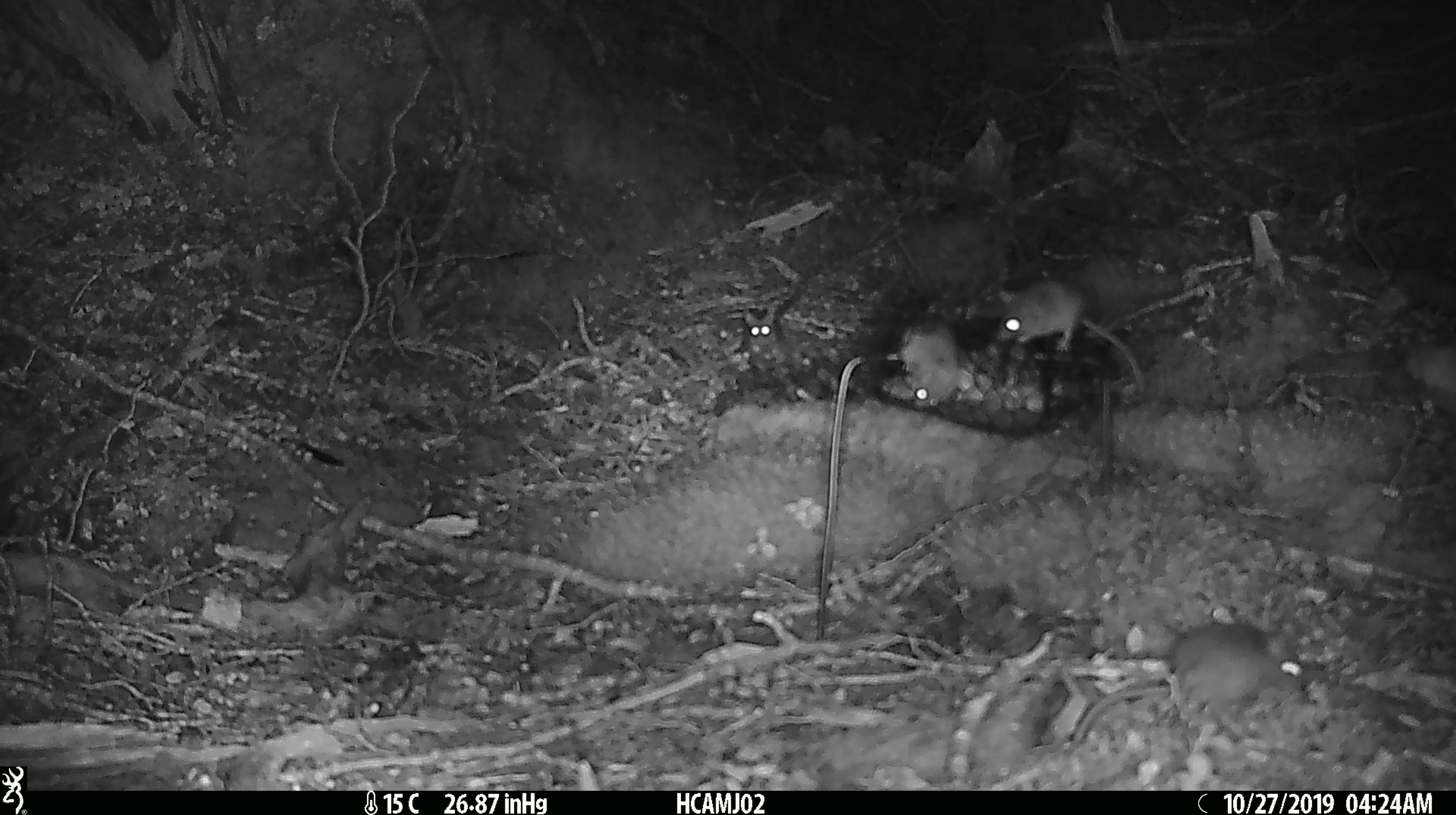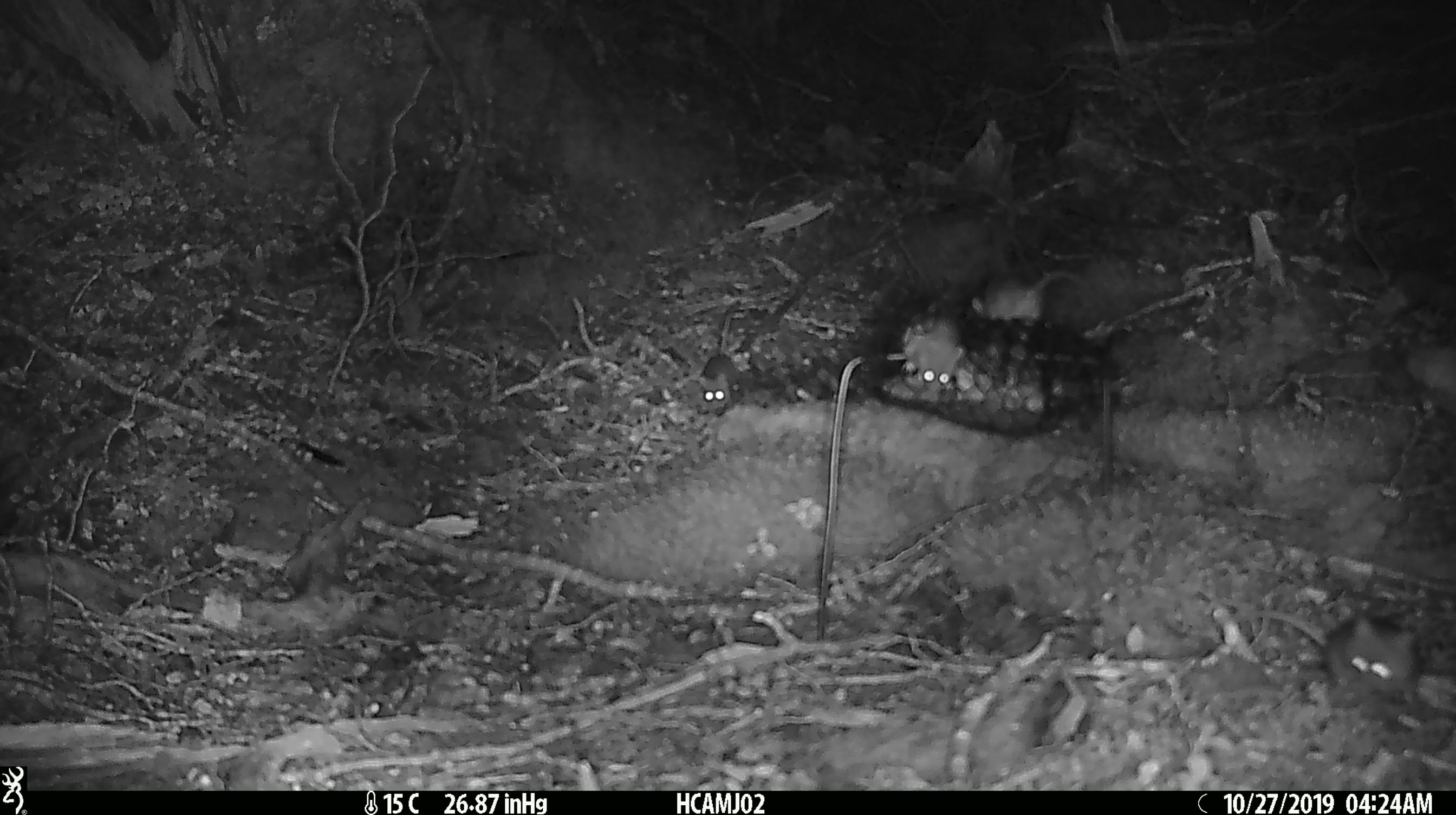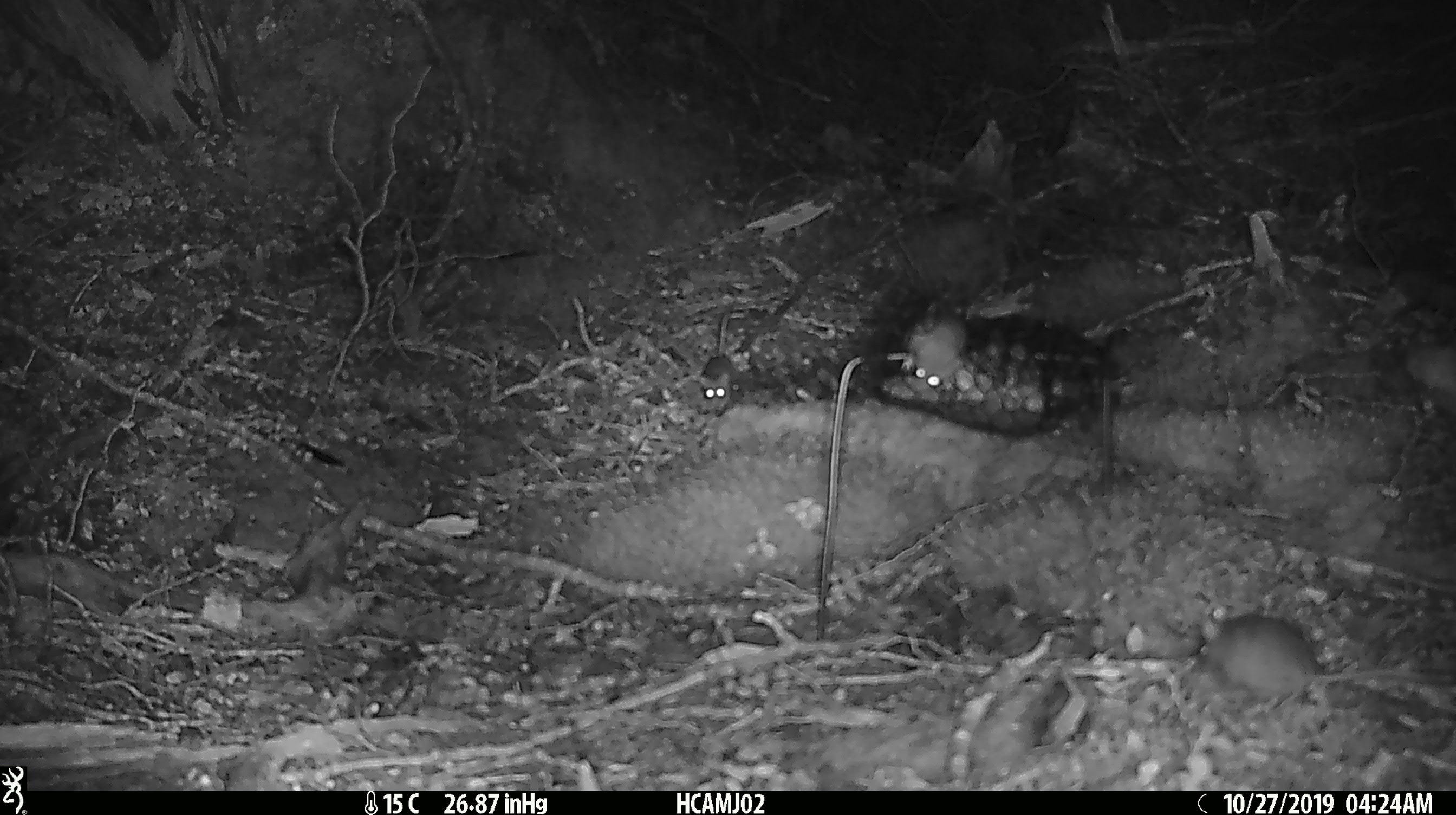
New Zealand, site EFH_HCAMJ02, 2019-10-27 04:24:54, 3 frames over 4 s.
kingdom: Animalia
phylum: Chordata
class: Mammalia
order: Rodentia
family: Muridae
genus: Mus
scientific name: Mus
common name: mouse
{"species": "mouse (Mus)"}